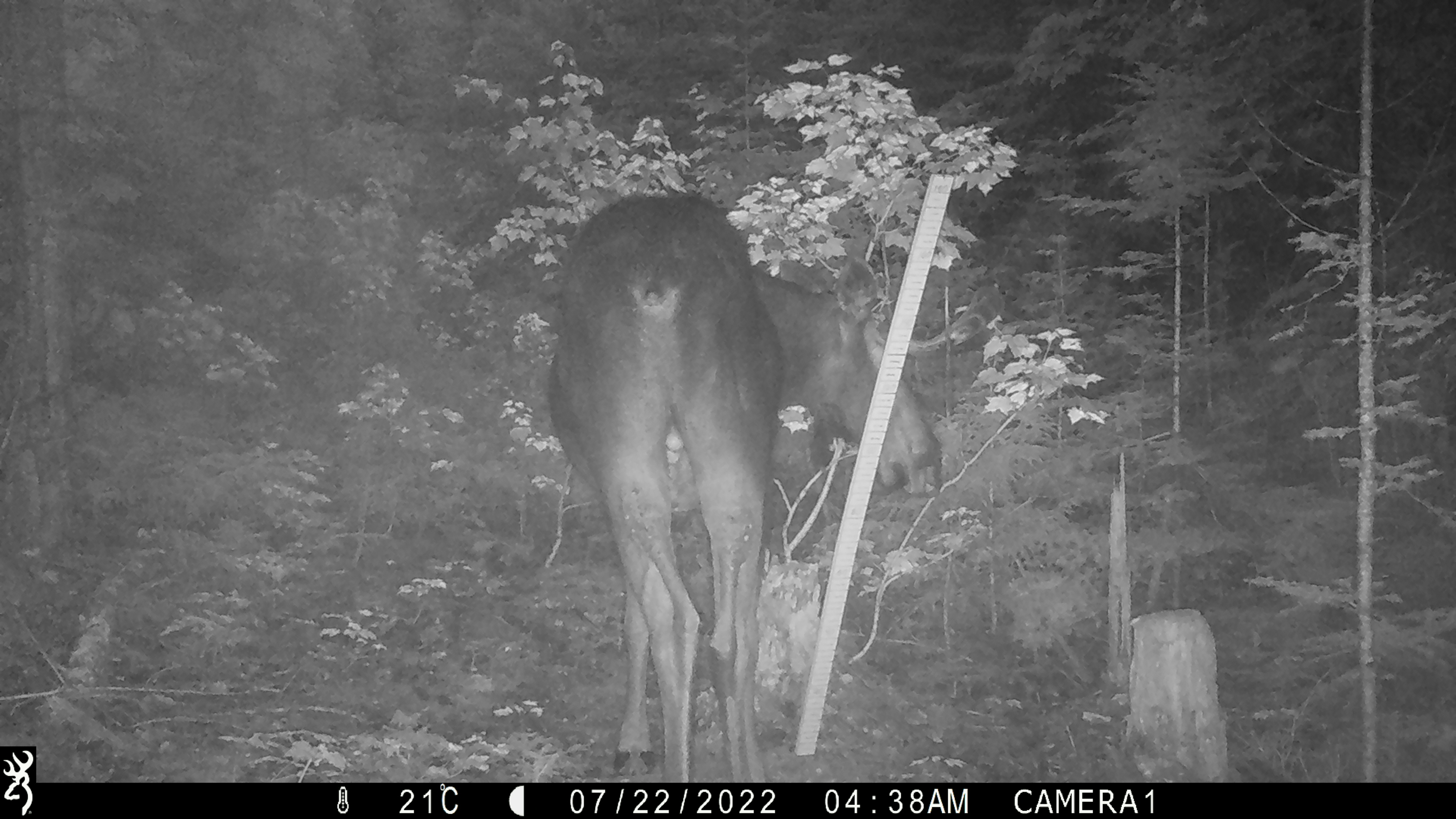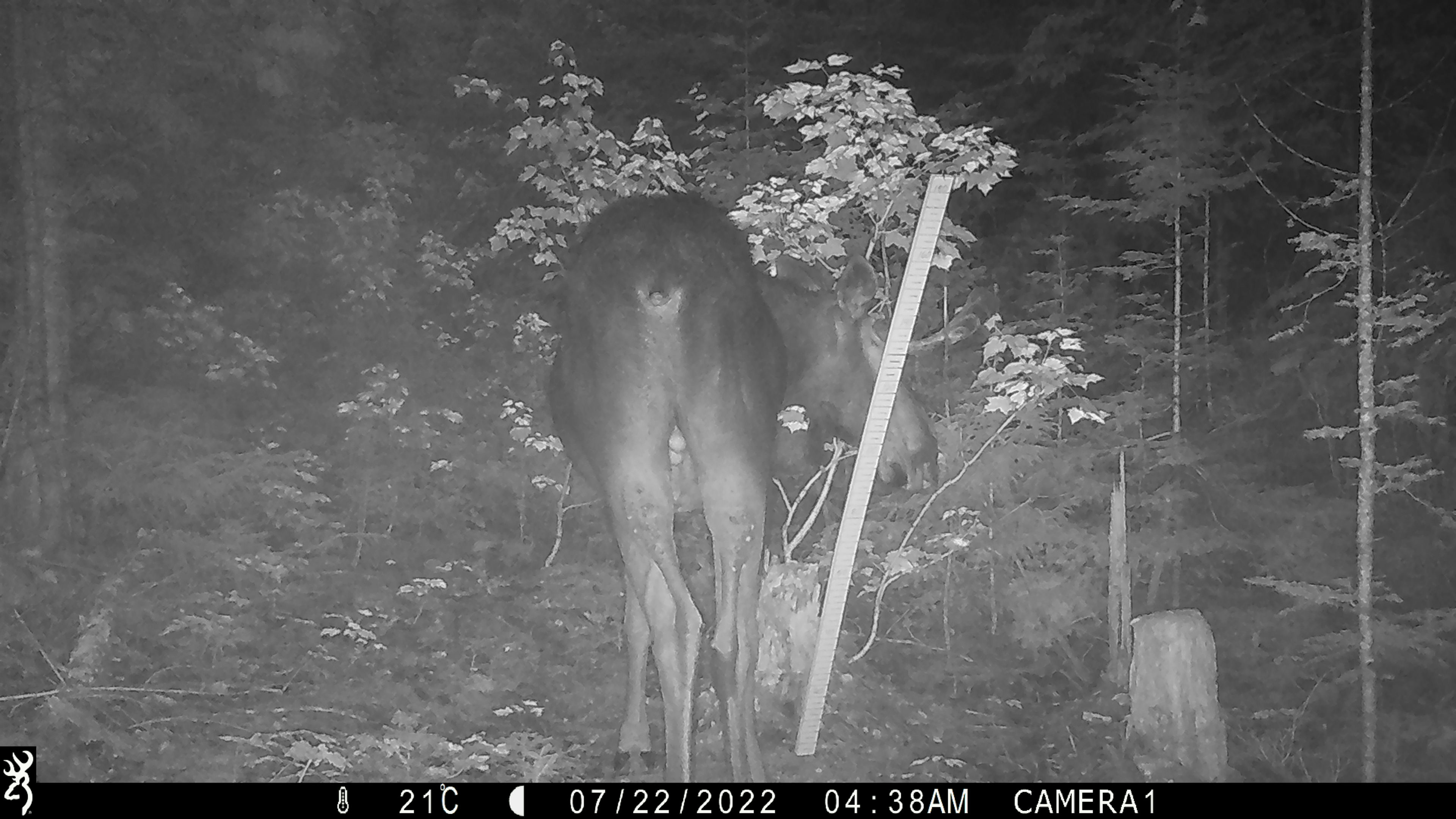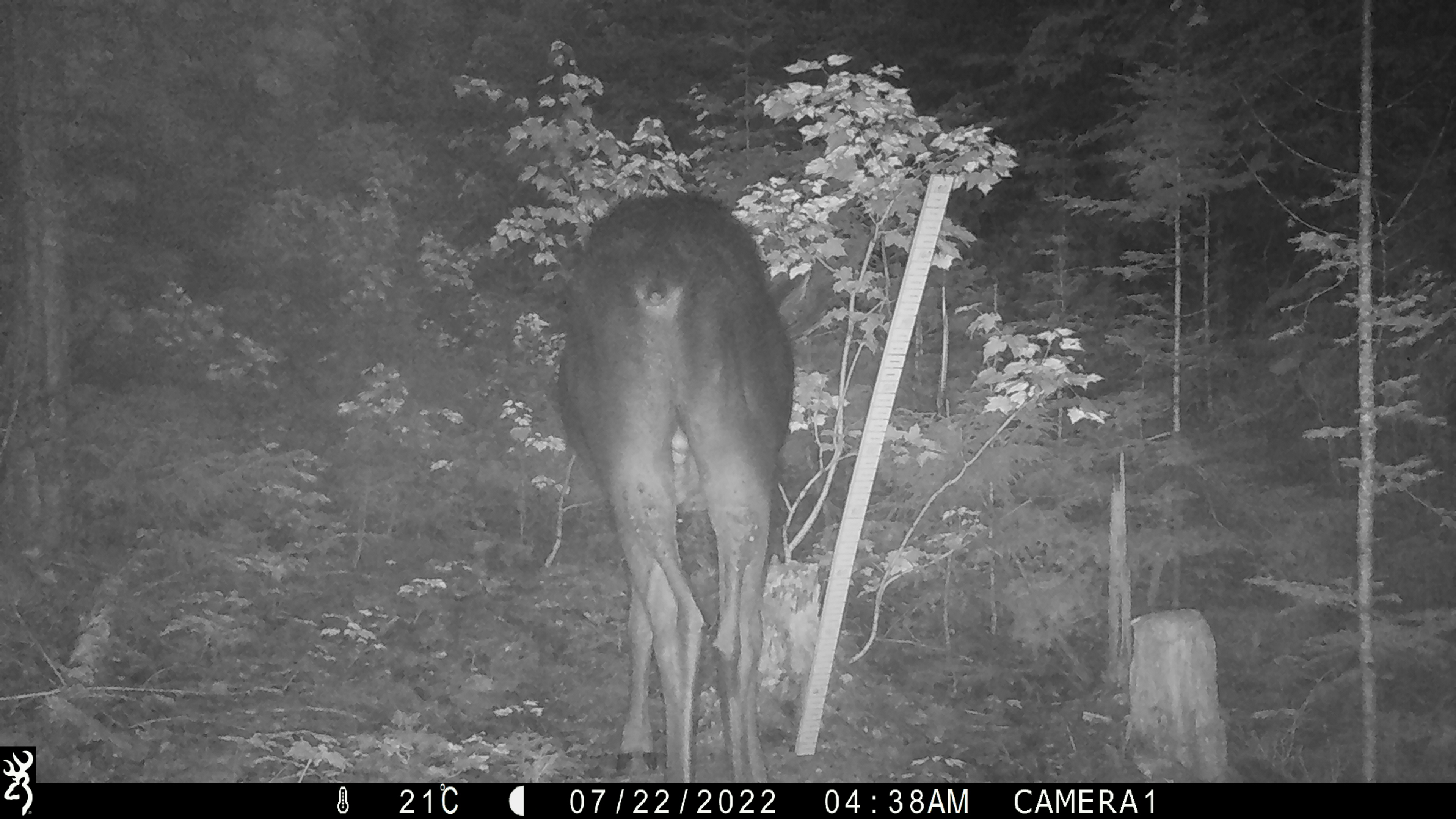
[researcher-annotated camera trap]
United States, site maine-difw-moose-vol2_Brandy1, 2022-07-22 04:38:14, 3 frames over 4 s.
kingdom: Animalia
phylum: Chordata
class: Mammalia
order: Artiodactyla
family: Cervidae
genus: Alces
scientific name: Alces alces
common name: moose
Moose (Alces alces).